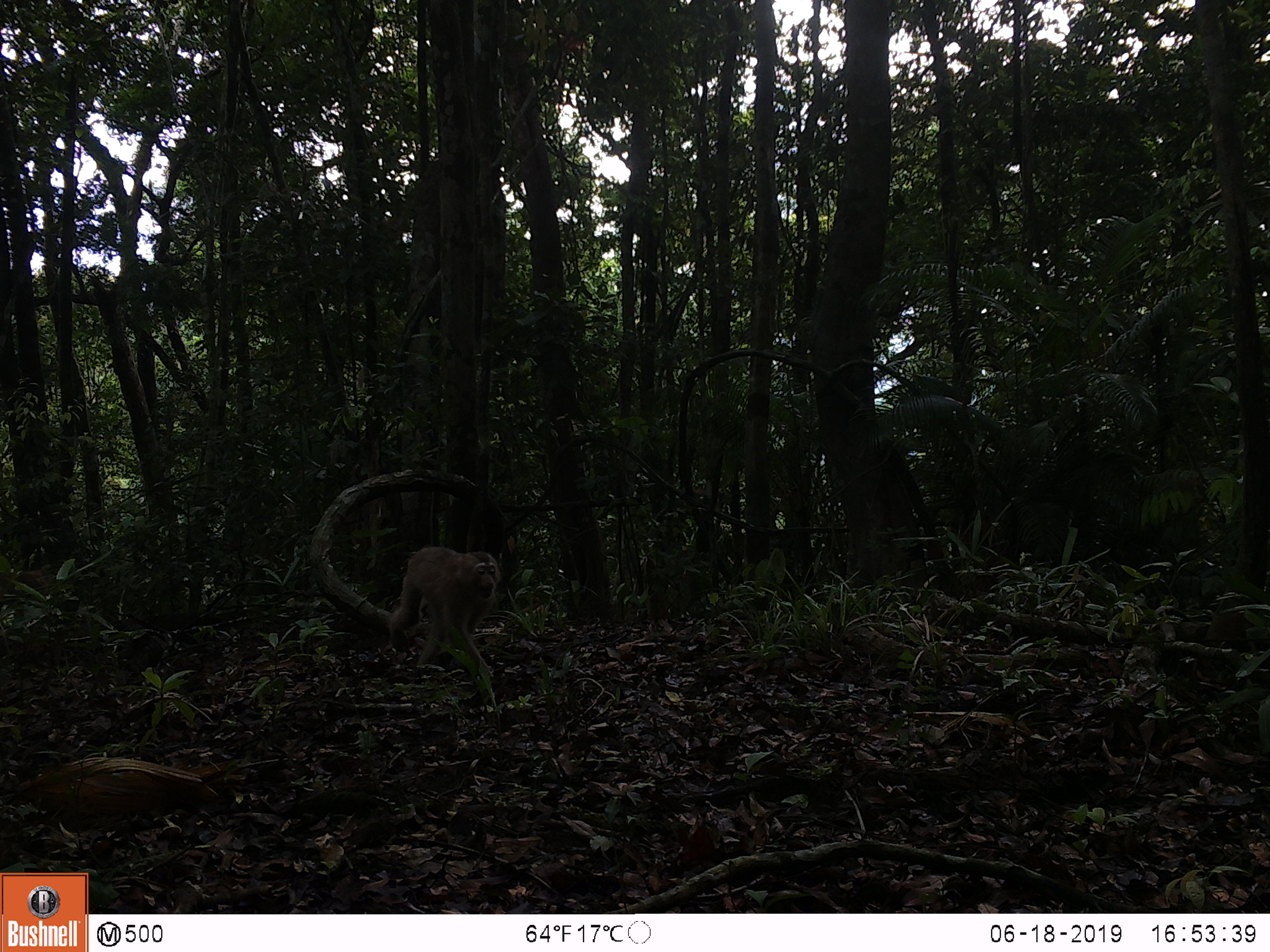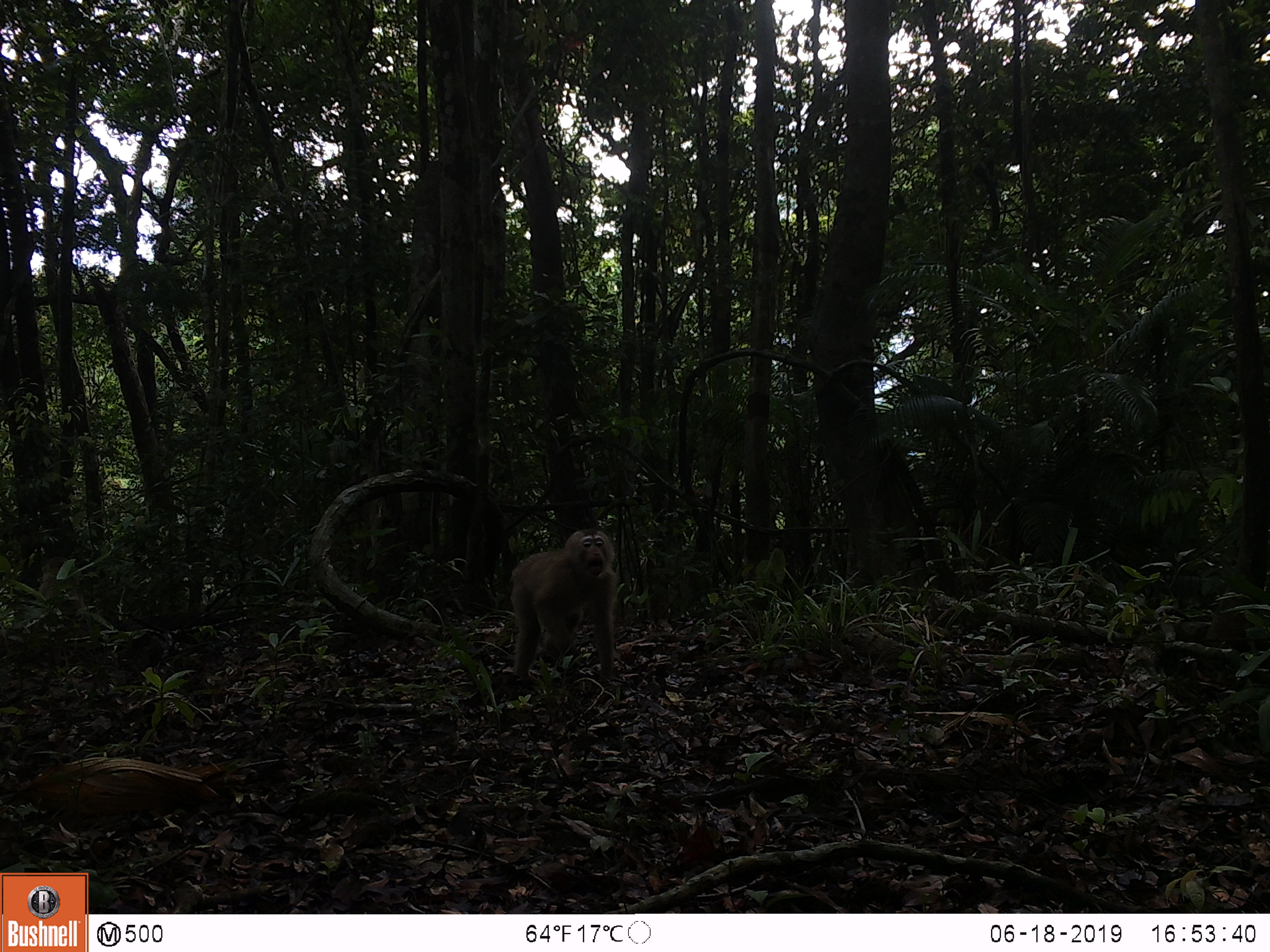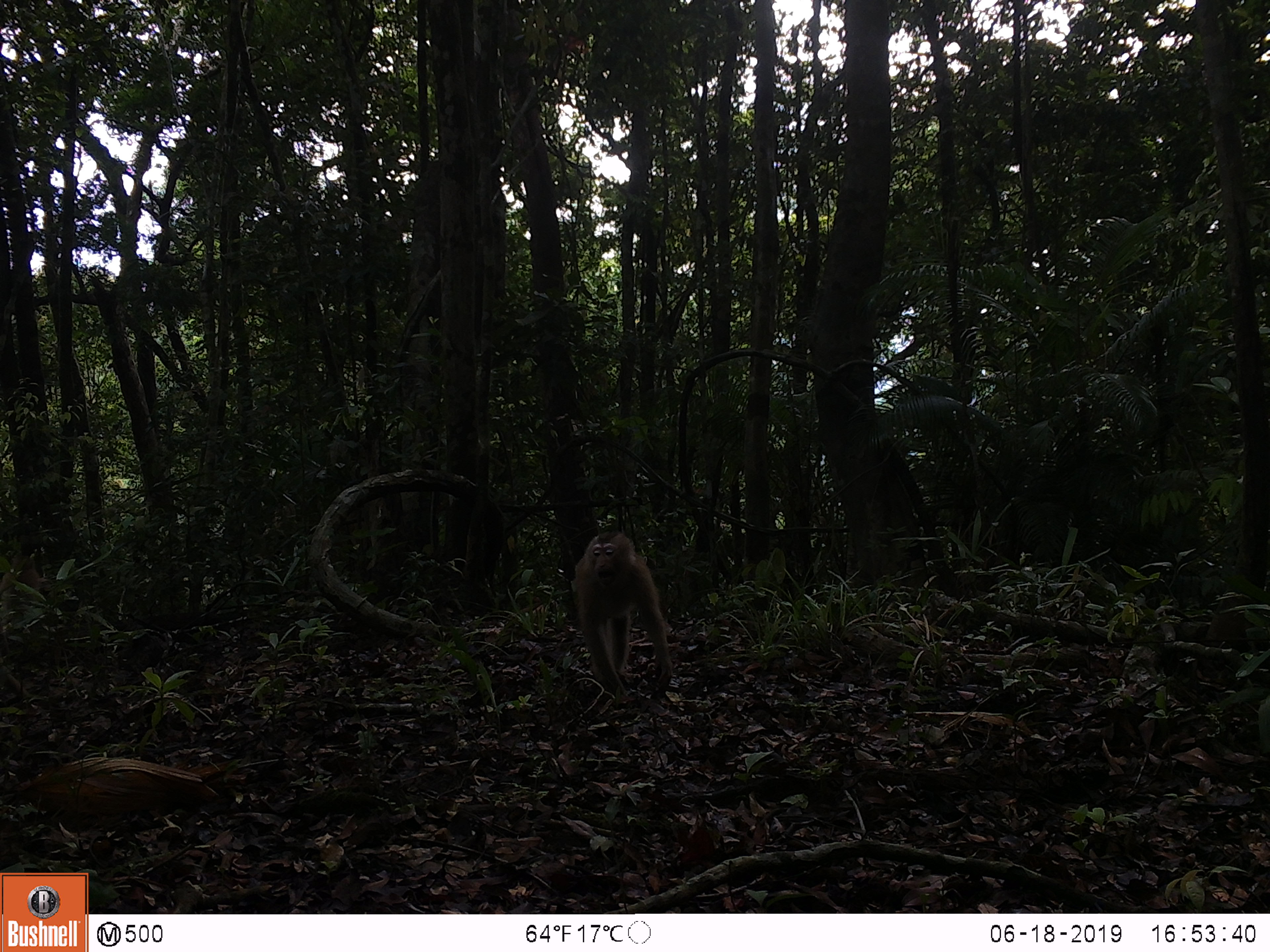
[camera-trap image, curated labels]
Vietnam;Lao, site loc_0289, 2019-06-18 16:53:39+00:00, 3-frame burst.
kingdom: Animalia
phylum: Chordata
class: Mammalia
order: Primates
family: Cercopithecidae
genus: Macaca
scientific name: Macaca nemestrina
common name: pig-tailed macaque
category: pig tailed macaque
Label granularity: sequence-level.